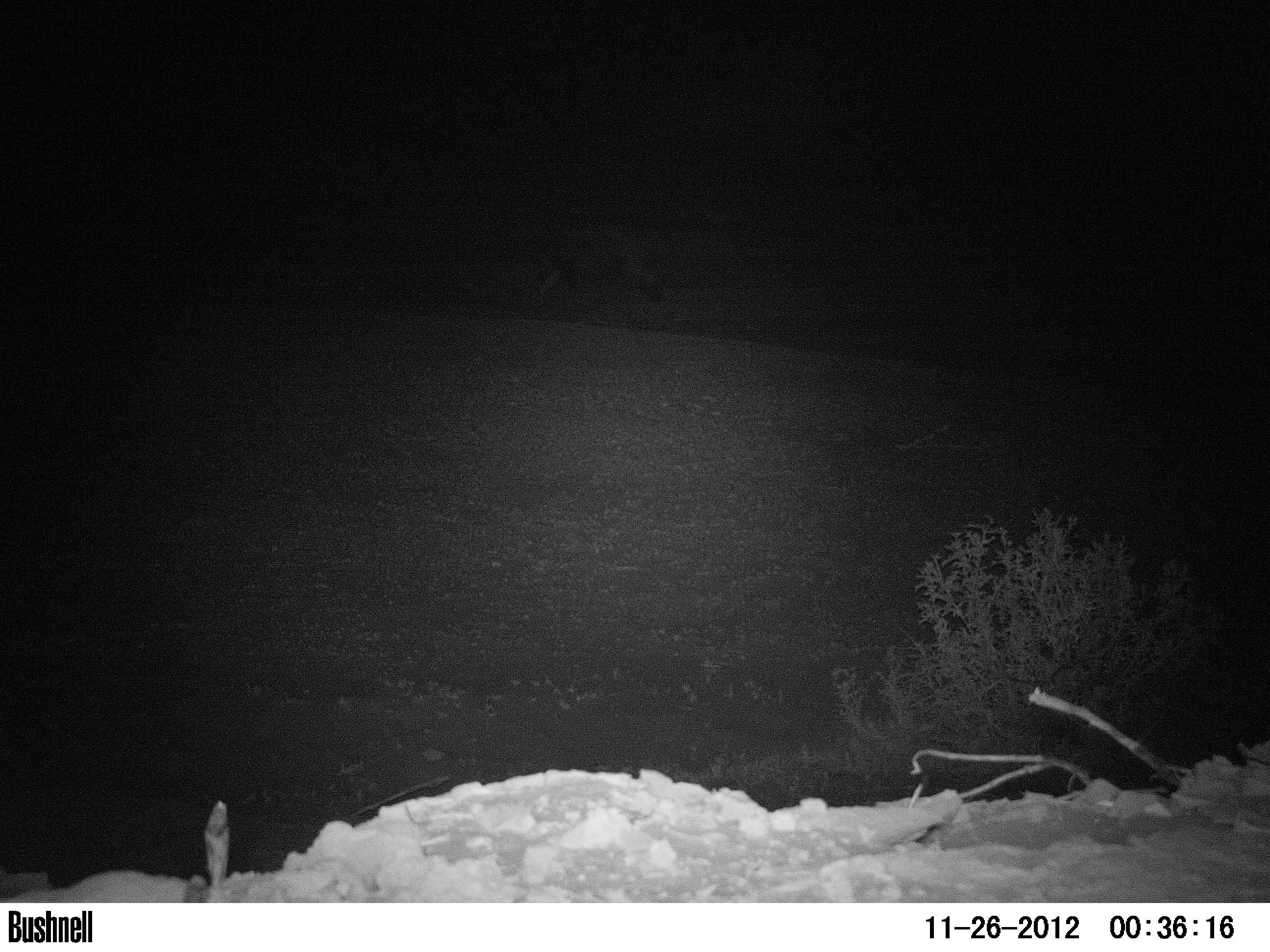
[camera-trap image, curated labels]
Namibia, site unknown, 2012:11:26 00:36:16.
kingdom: Animalia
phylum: Chordata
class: Mammalia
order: Artiodactyla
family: Bovidae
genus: Antidorcas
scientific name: Antidorcas marsupialis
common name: springbok